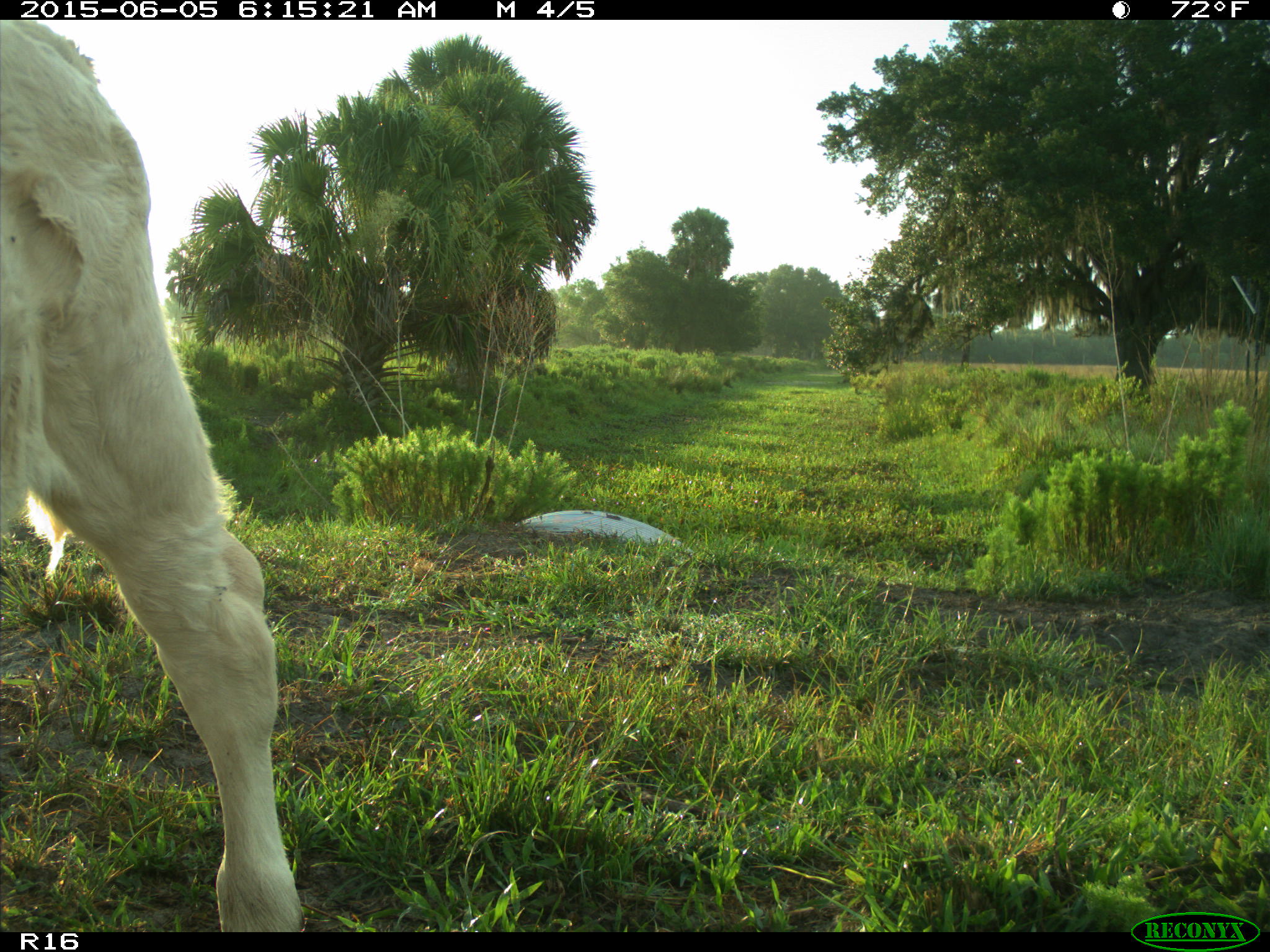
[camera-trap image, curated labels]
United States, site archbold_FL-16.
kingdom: Animalia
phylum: Chordata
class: Mammalia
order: Artiodactyla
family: Bovidae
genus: Bos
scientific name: Bos taurus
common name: domestic cow